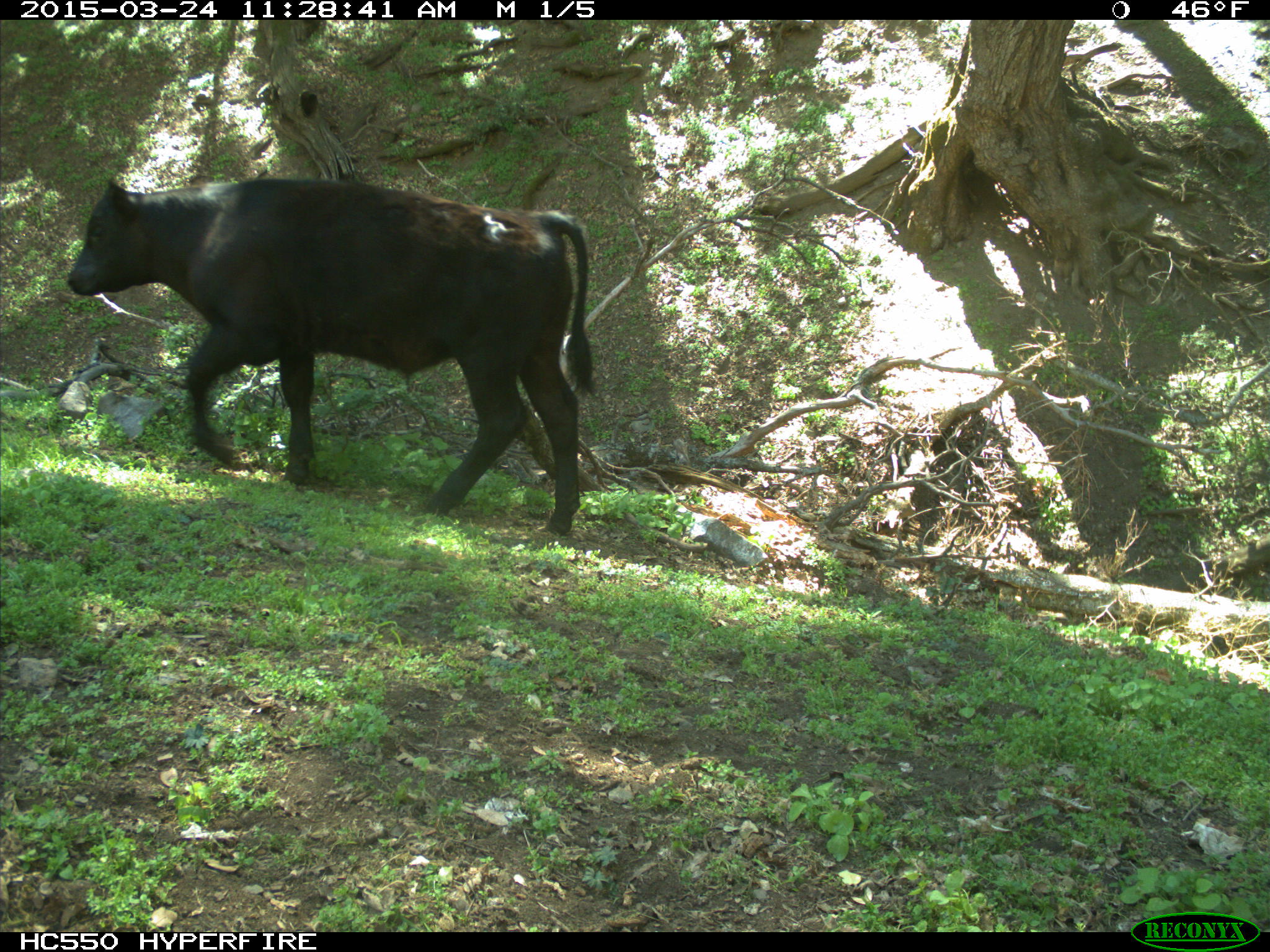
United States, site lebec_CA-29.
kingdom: Animalia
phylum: Chordata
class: Mammalia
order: Artiodactyla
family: Bovidae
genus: Bos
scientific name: Bos taurus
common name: domestic cow